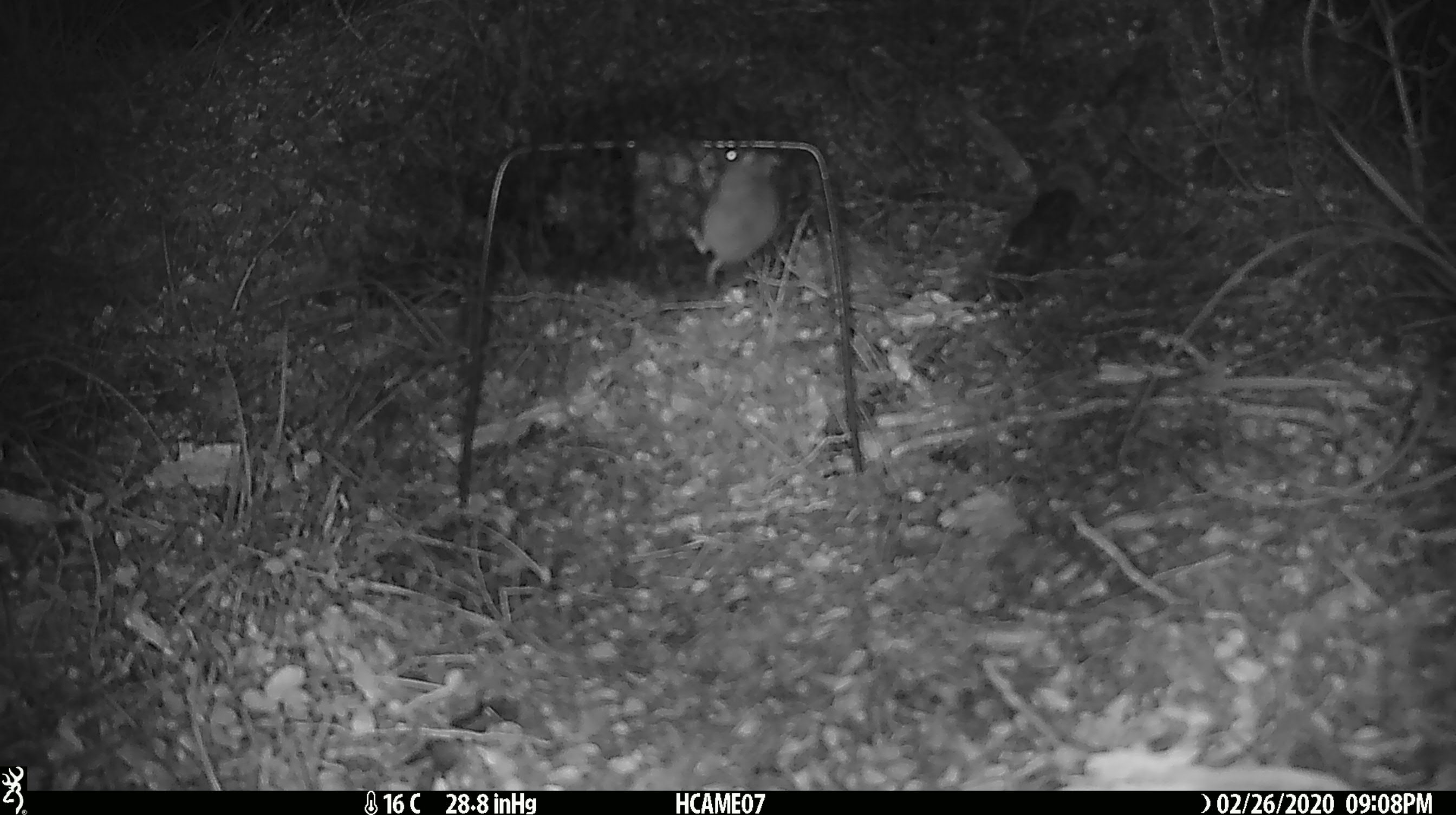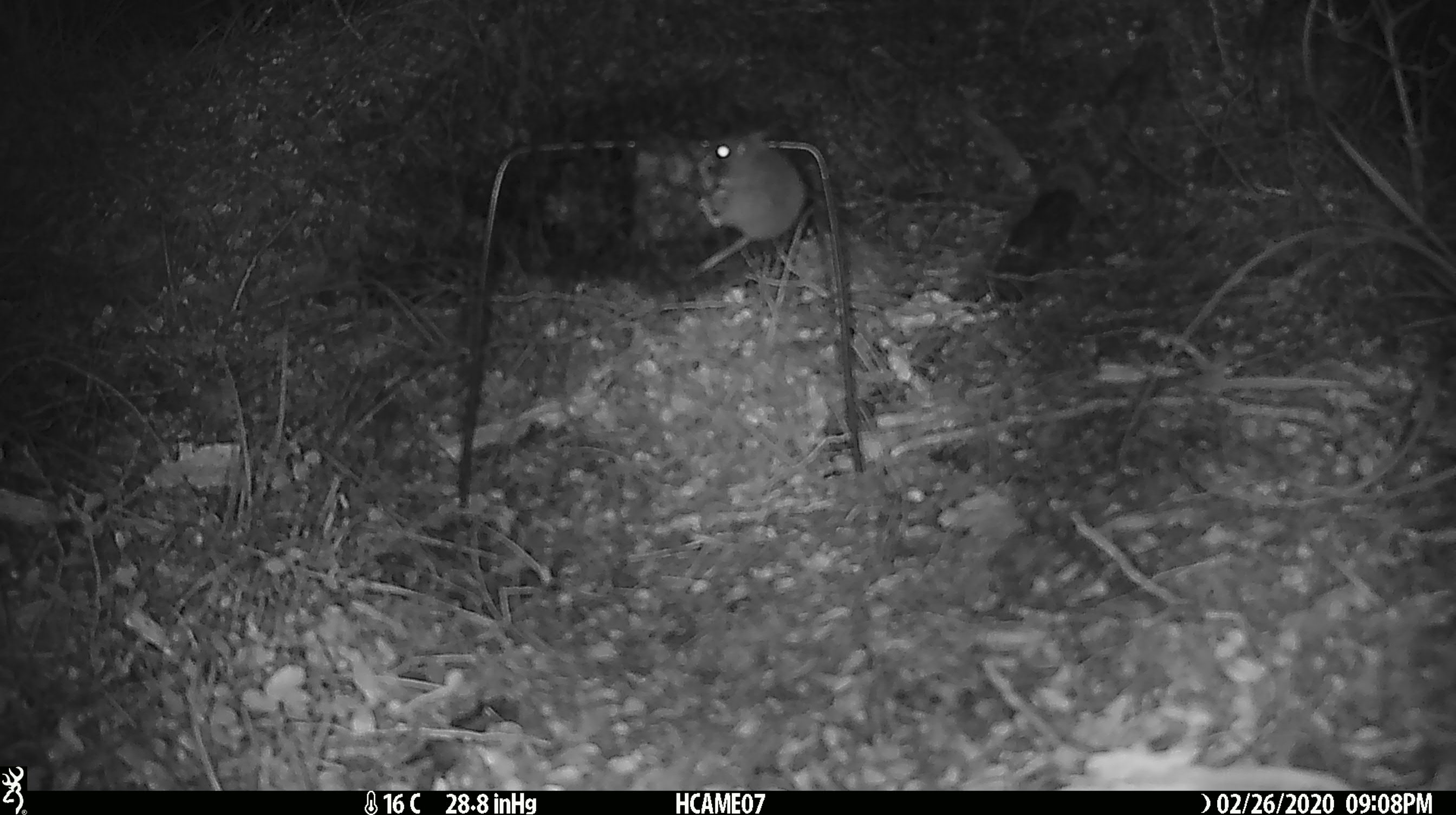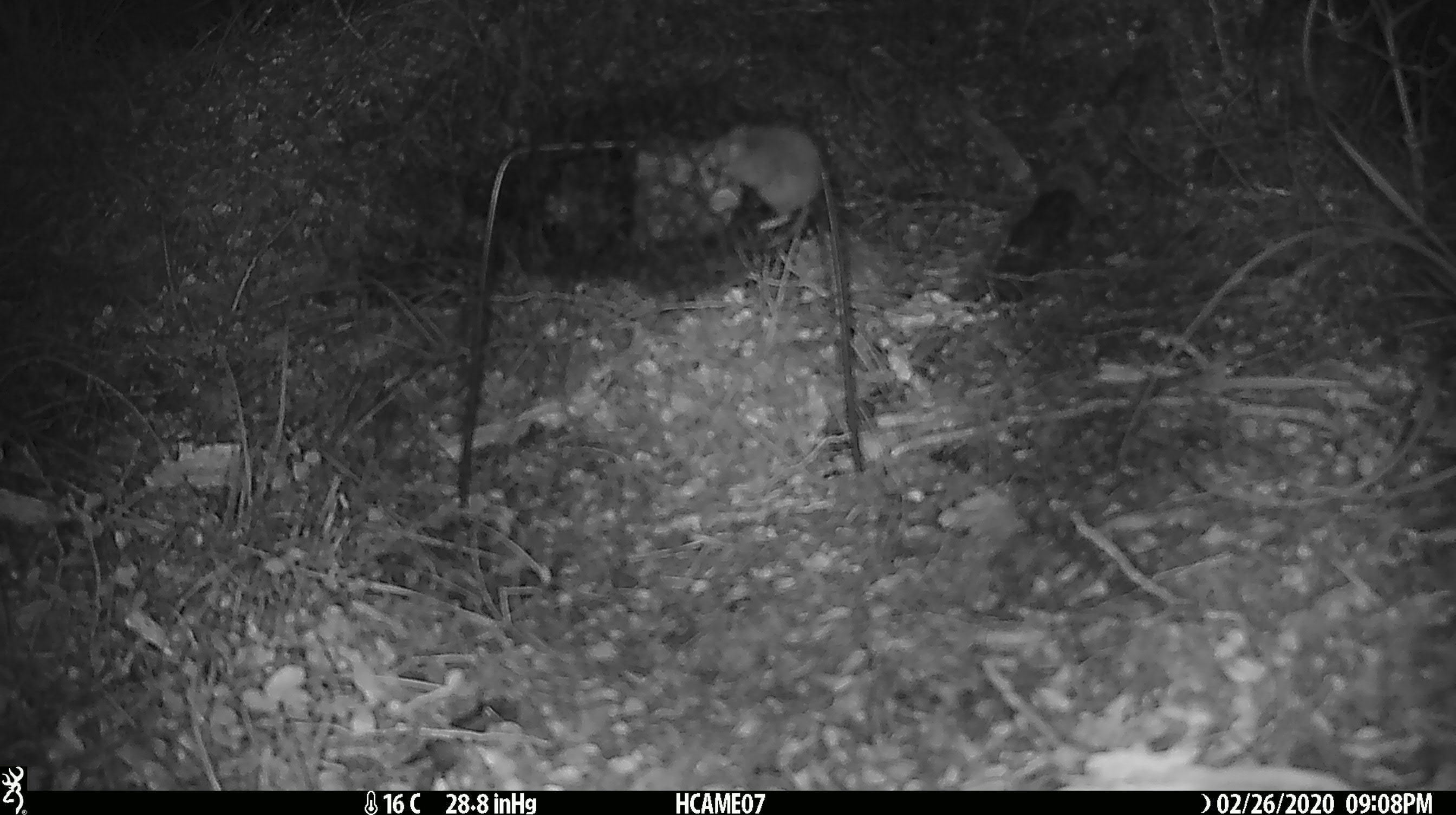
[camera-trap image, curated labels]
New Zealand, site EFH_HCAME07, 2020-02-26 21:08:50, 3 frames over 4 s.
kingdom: Animalia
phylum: Chordata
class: Mammalia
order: Rodentia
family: Muridae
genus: Mus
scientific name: Mus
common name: mouse